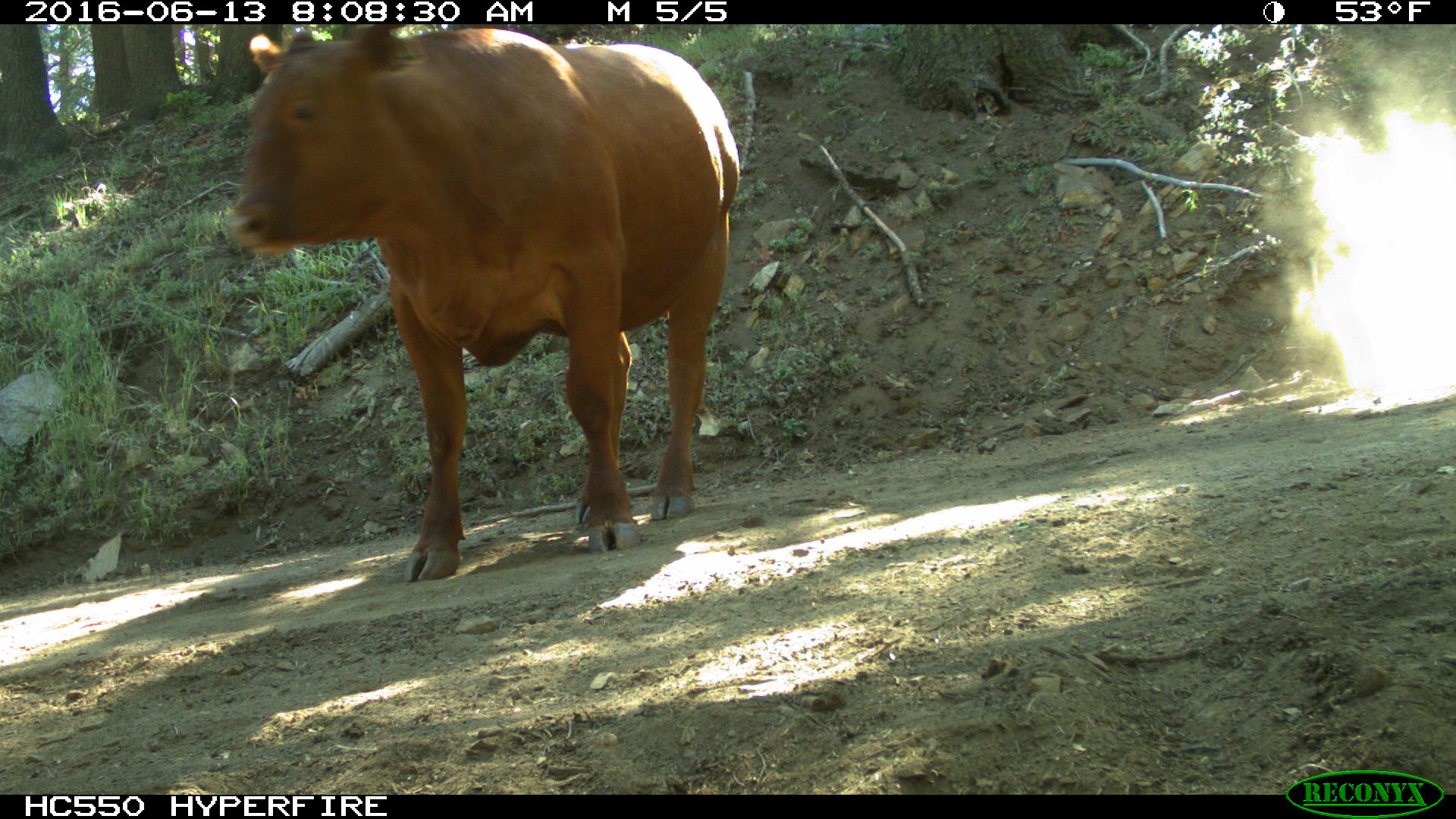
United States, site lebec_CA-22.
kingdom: Animalia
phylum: Chordata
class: Mammalia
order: Artiodactyla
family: Bovidae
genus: Bos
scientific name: Bos taurus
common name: domestic cow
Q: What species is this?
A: Bos taurus (domestic cow).